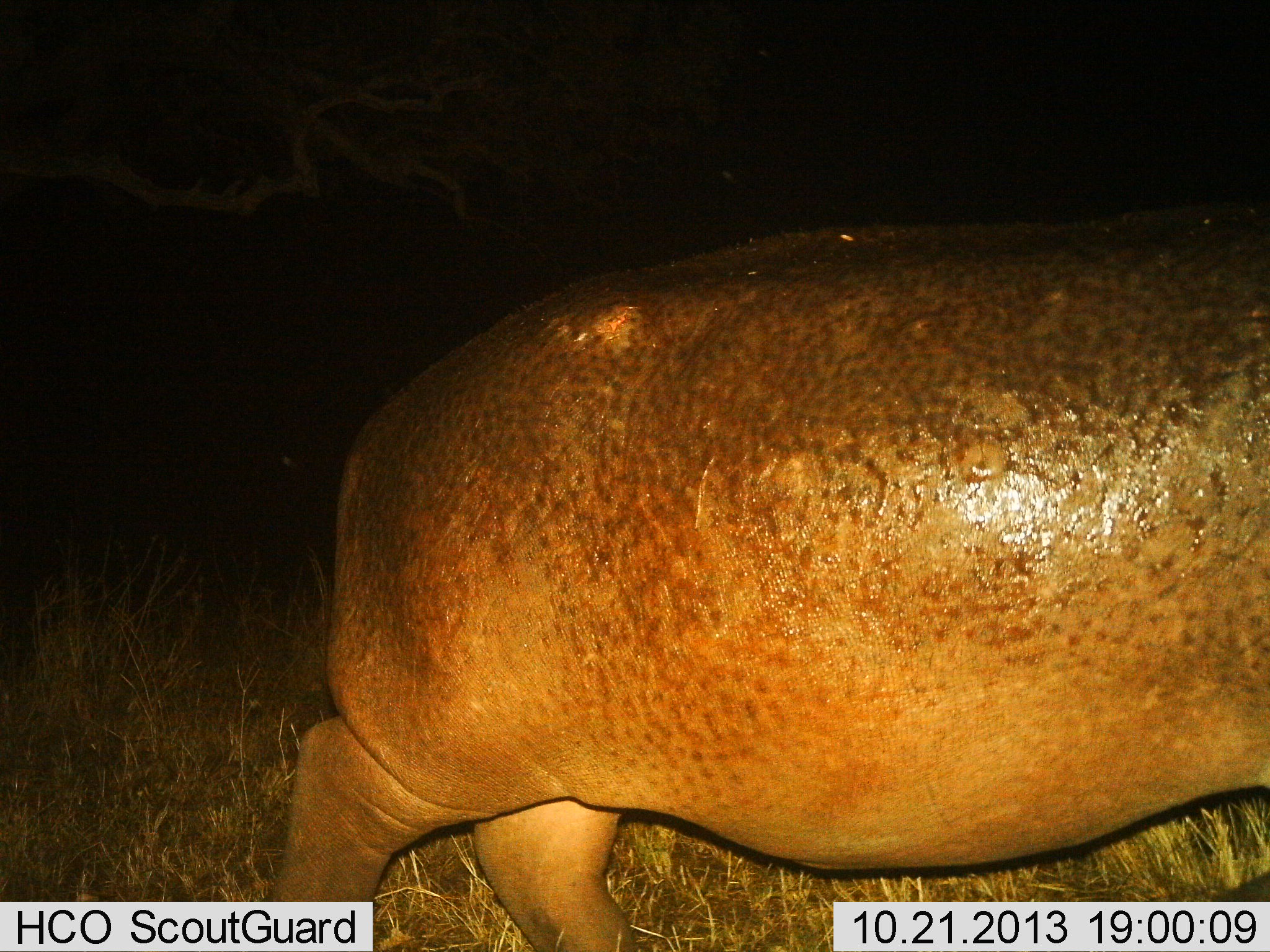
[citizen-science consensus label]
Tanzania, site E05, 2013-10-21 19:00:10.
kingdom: Animalia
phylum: Chordata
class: Mammalia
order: Artiodactyla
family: Hippopotamidae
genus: Hippopotamus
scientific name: Hippopotamus amphibius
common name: hippopotamus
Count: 1.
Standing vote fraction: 40%.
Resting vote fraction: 0%.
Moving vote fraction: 60%.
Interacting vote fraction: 0%.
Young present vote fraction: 0%.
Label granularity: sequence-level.